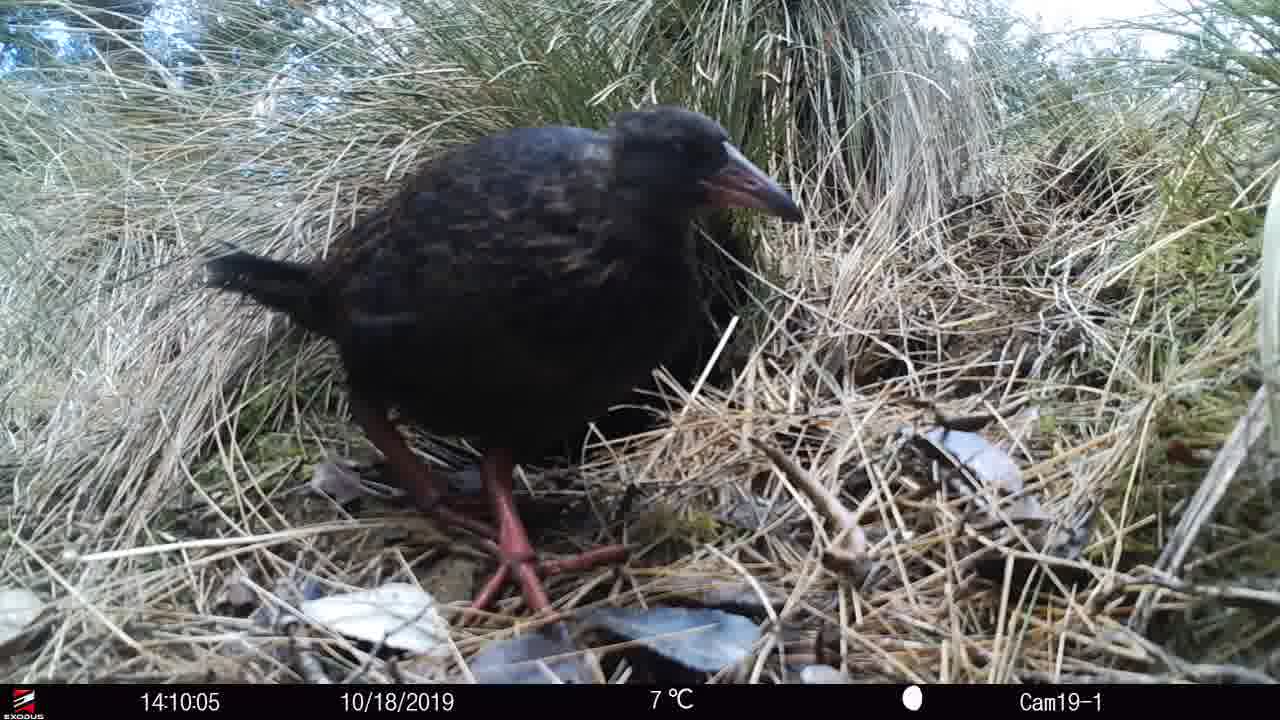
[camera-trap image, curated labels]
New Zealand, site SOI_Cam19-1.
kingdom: Animalia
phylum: Chordata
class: Aves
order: Gruiformes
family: Rallidae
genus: Gallirallus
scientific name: Gallirallus australis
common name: weka